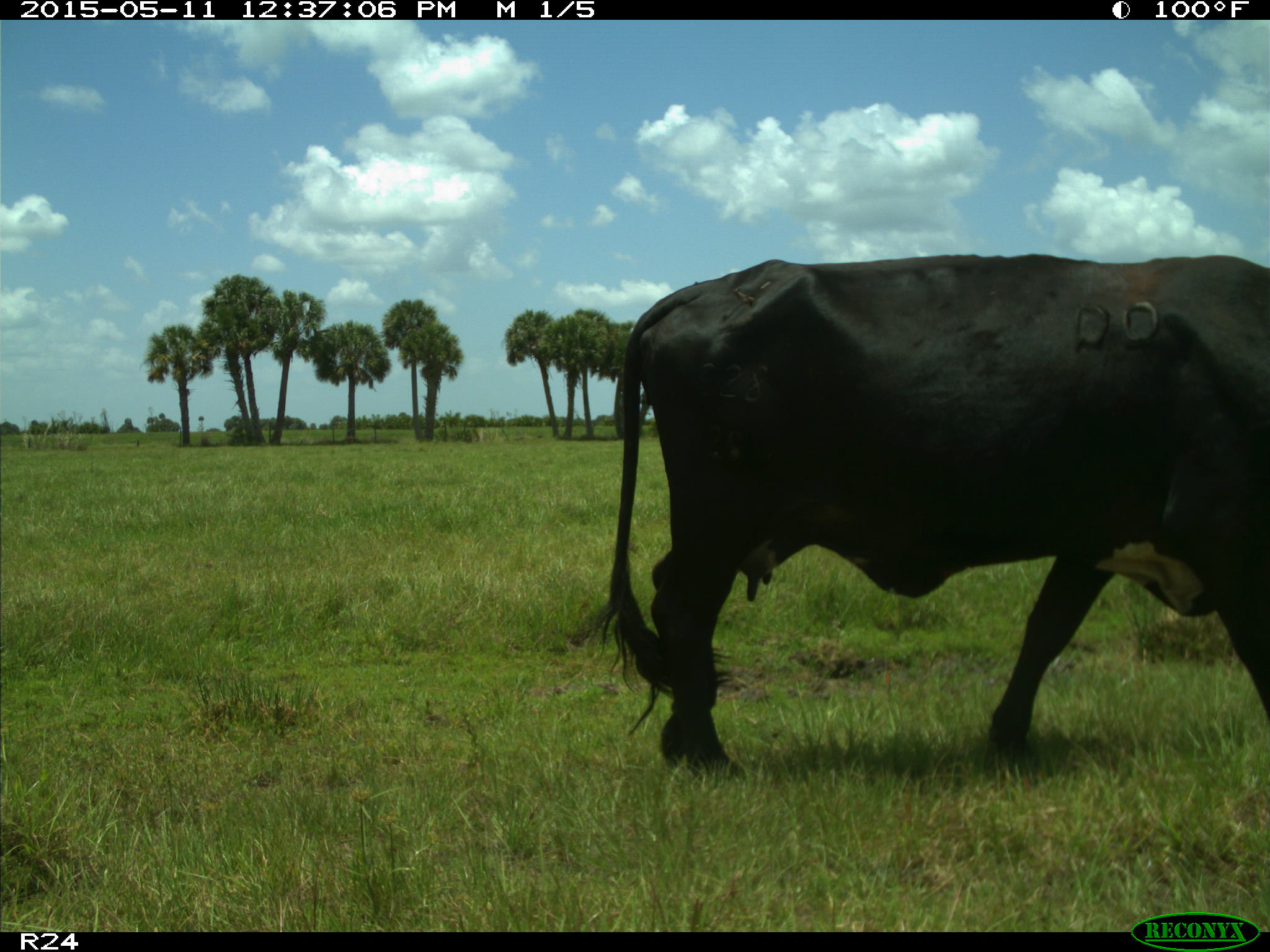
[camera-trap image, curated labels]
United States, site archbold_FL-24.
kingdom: Animalia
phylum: Chordata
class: Mammalia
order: Artiodactyla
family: Bovidae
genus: Bos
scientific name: Bos taurus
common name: domestic cow